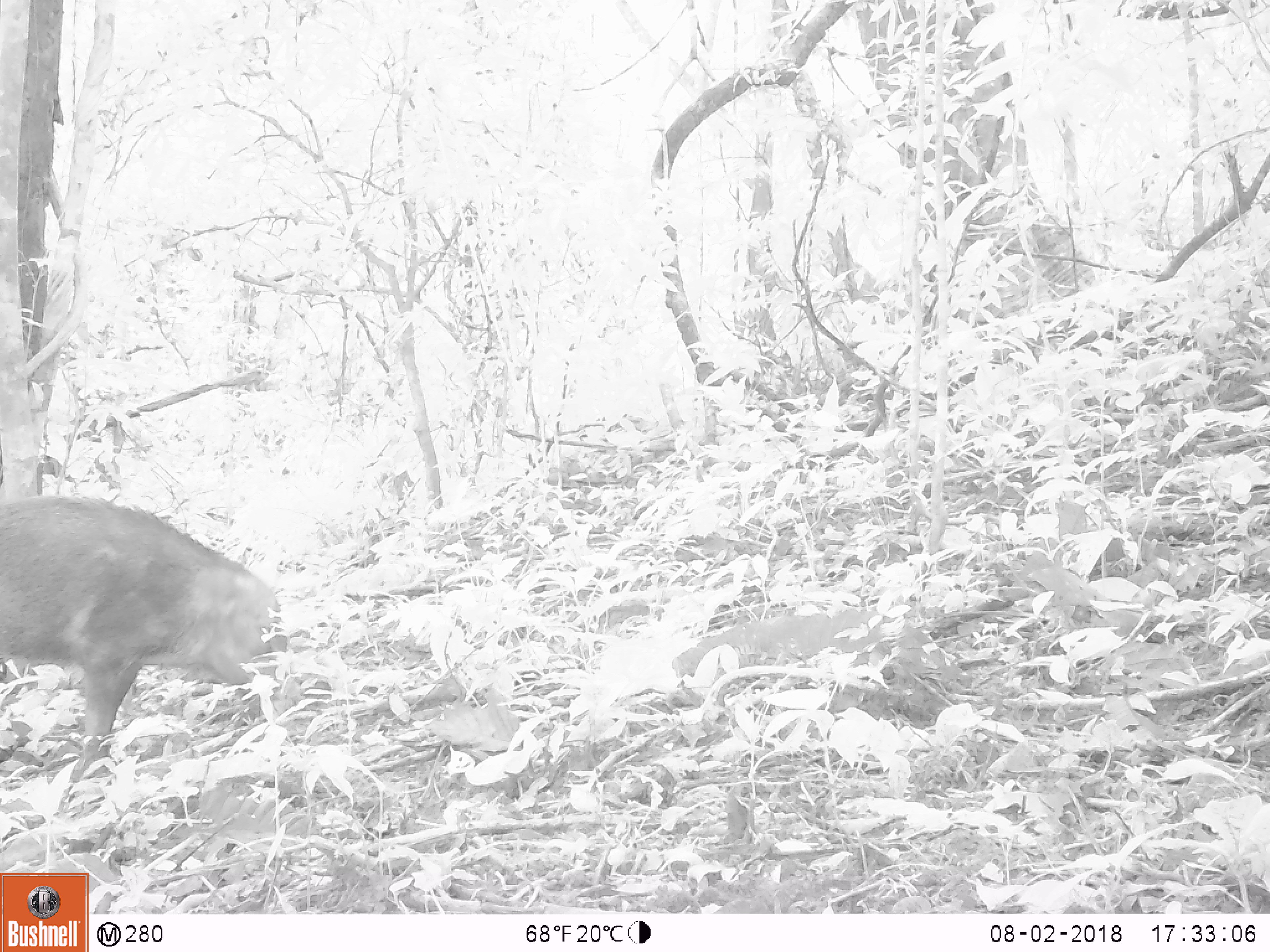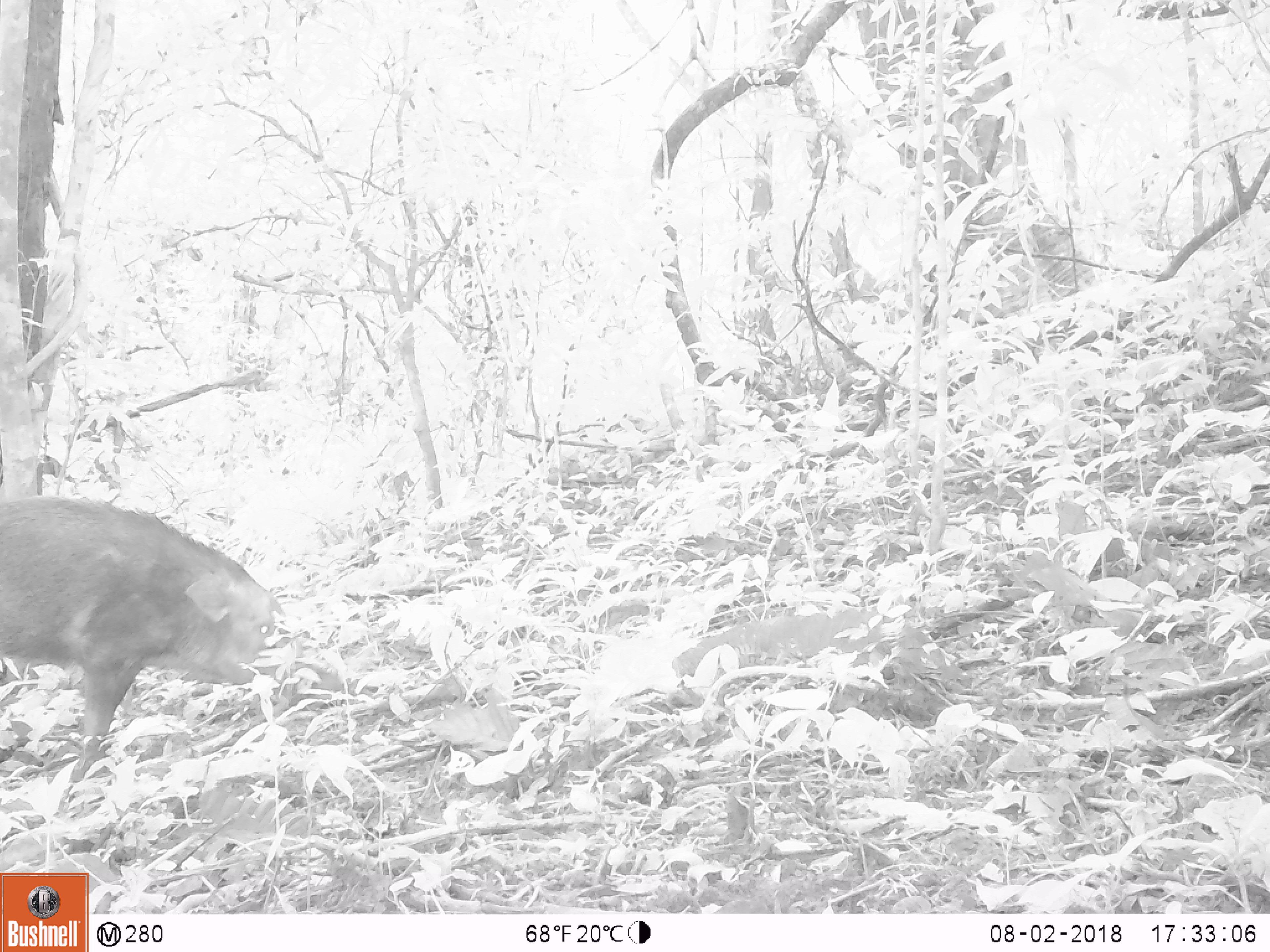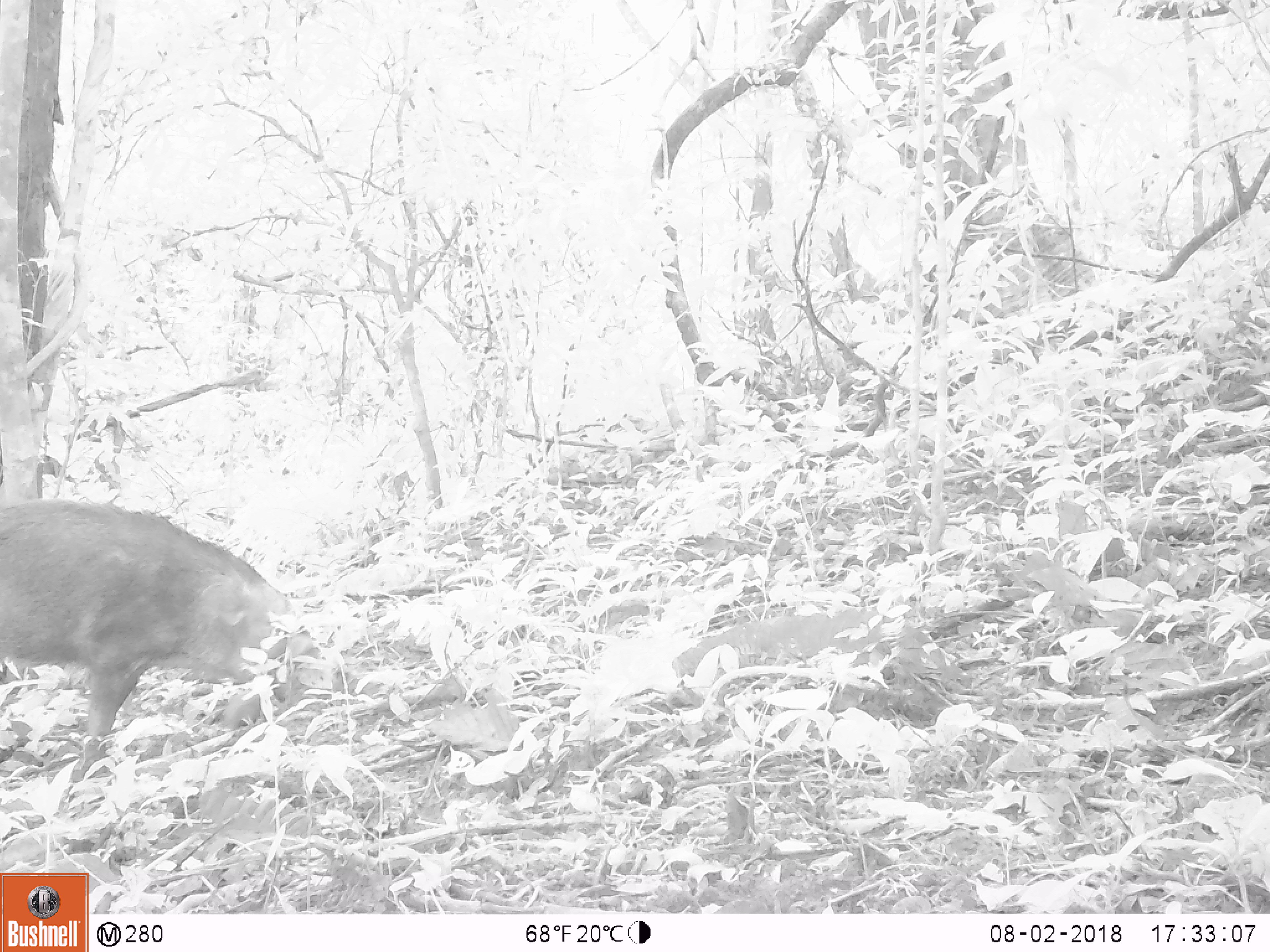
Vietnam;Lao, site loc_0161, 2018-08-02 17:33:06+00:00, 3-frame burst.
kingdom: Animalia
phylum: Chordata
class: Mammalia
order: Artiodactyla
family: Suidae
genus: Sus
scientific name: Sus scrofa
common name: eurasian wild pig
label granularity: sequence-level